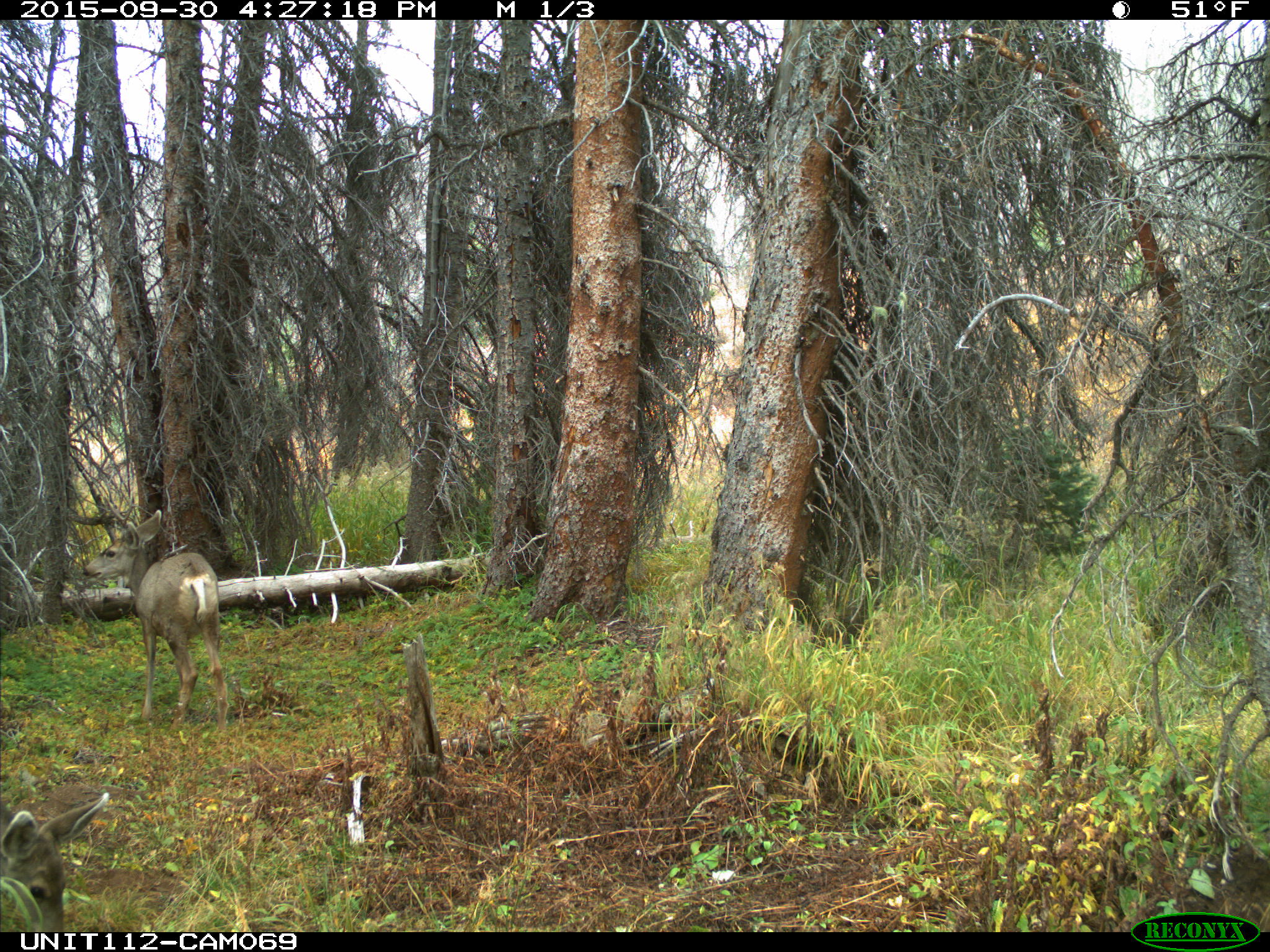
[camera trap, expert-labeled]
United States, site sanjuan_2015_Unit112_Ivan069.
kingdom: Animalia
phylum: Chordata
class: Mammalia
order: Artiodactyla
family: Cervidae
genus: Odocoileus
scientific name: Odocoileus hemionus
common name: mule deer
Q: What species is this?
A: Odocoileus hemionus (mule deer).